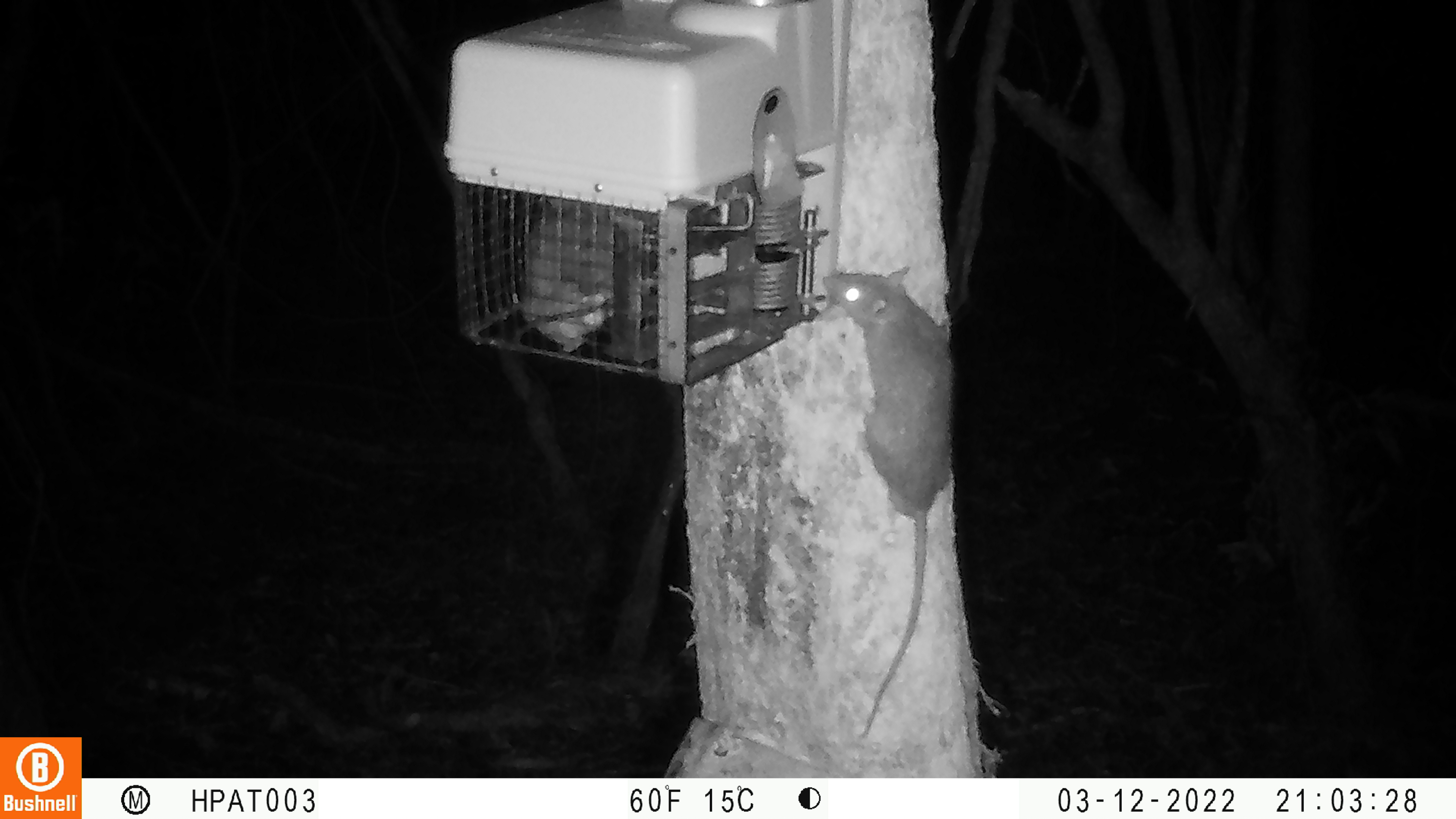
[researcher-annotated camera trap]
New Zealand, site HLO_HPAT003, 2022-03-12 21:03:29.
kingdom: Animalia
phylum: Chordata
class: Mammalia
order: Rodentia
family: Muridae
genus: Rattus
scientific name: Rattus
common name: rat